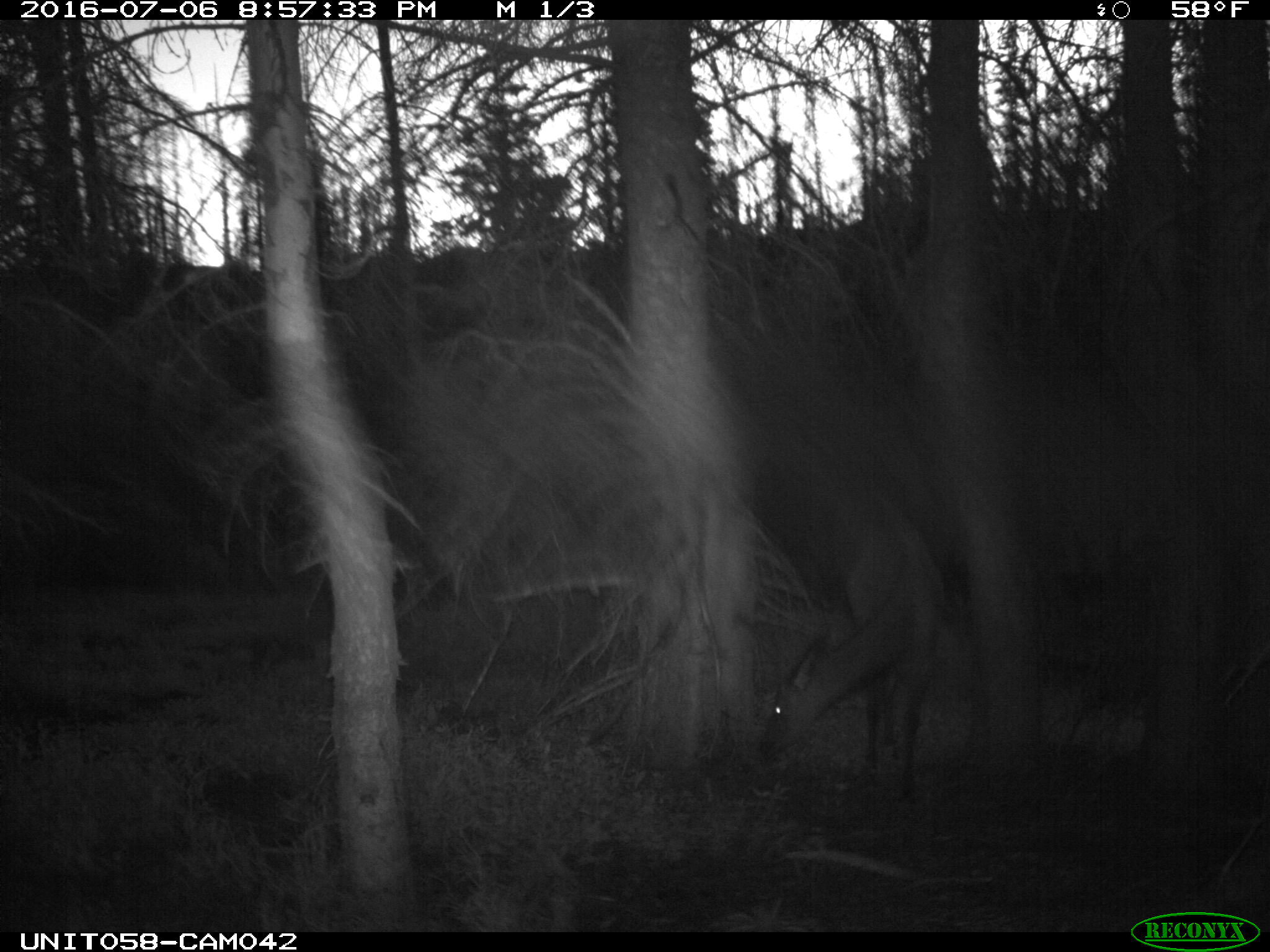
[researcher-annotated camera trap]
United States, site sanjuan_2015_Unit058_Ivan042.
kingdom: Animalia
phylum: Chordata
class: Mammalia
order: Artiodactyla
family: Cervidae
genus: Cervus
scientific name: Cervus elaphus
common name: red deer